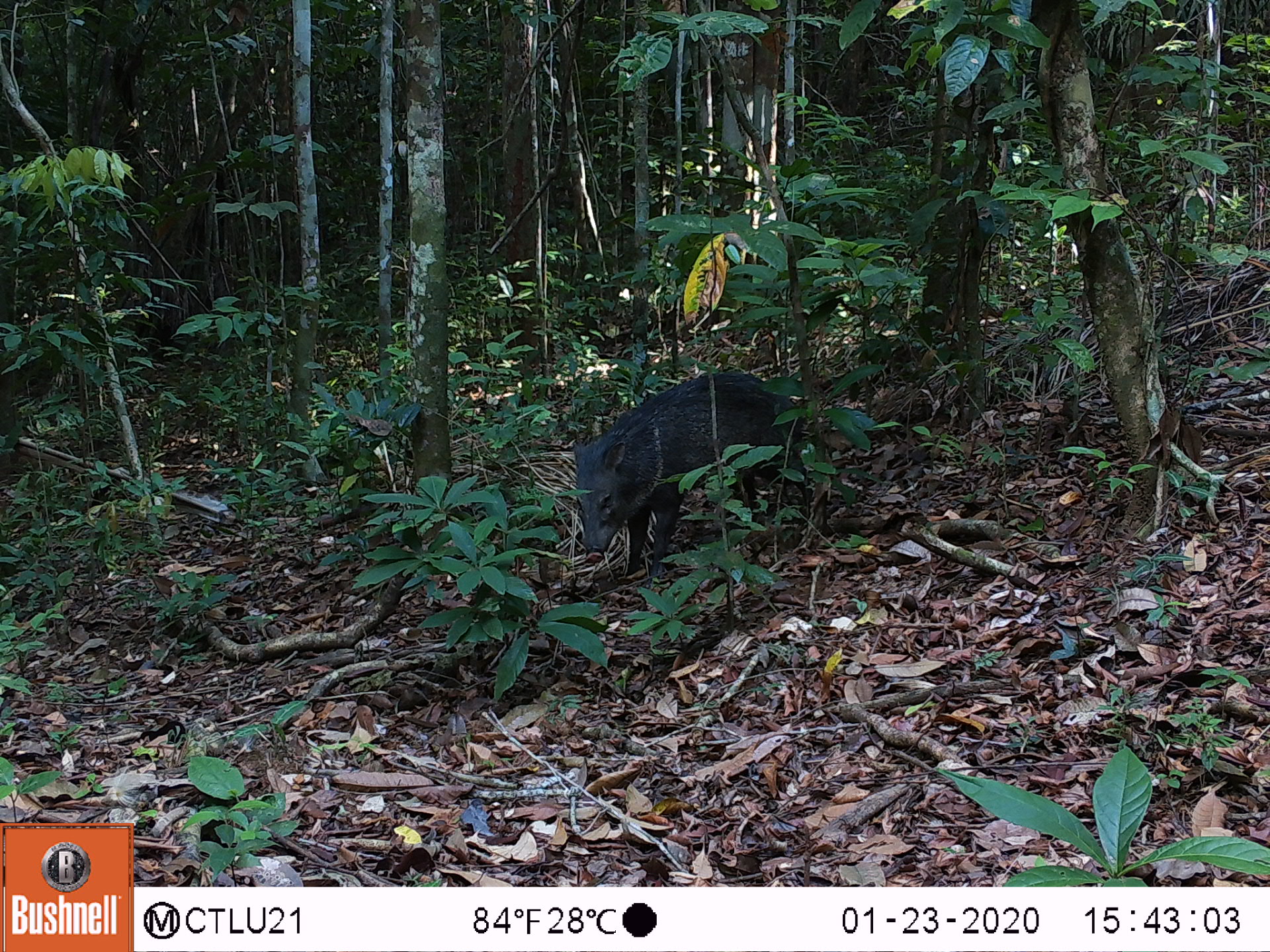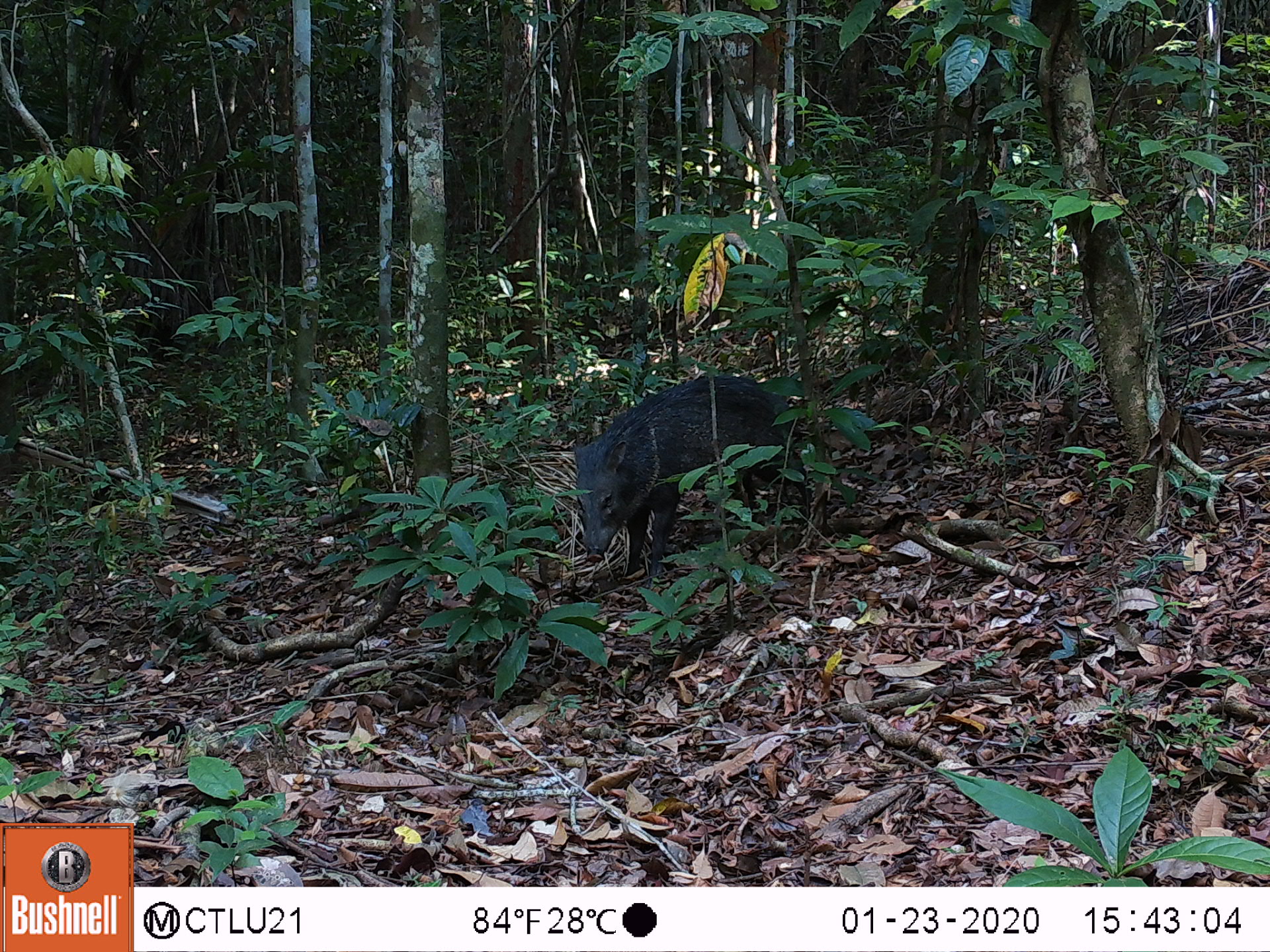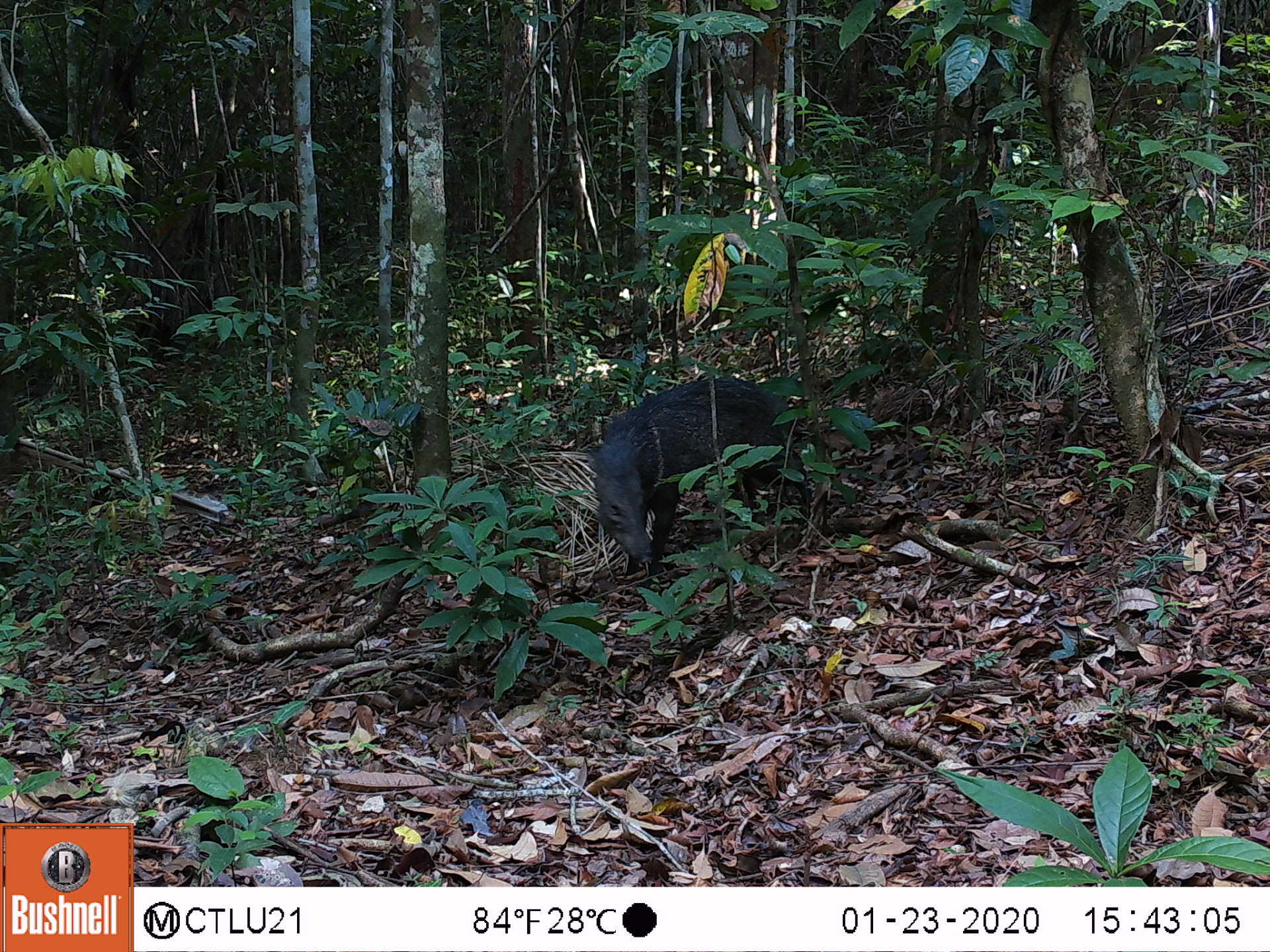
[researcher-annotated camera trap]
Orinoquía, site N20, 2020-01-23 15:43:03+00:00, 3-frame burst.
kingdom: Animalia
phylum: Chordata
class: Mammalia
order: Artiodactyla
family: Tayassuidae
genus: Pecari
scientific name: Pecari tajacu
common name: collared peccary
Collared peccary (Pecari tajacu).